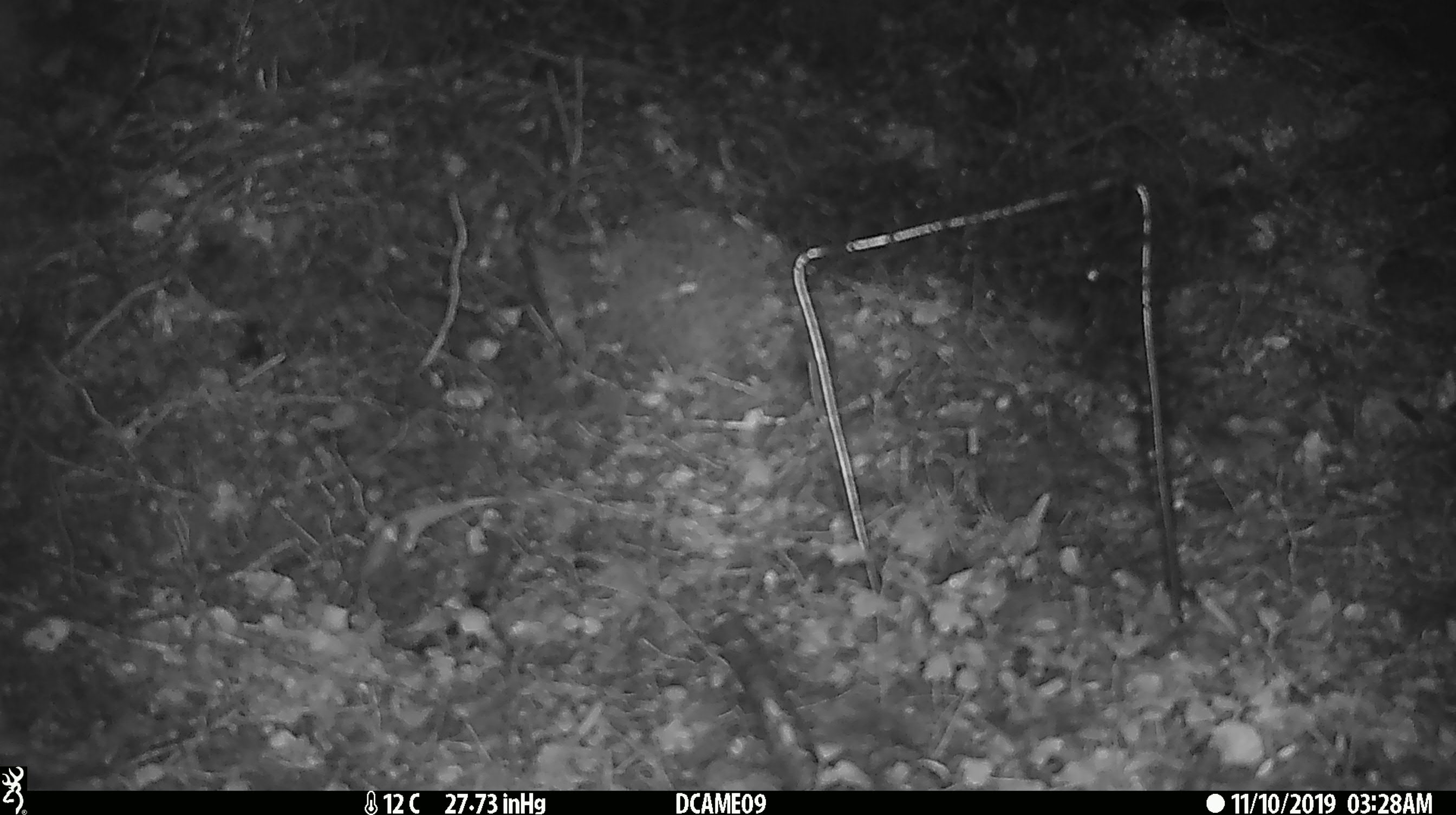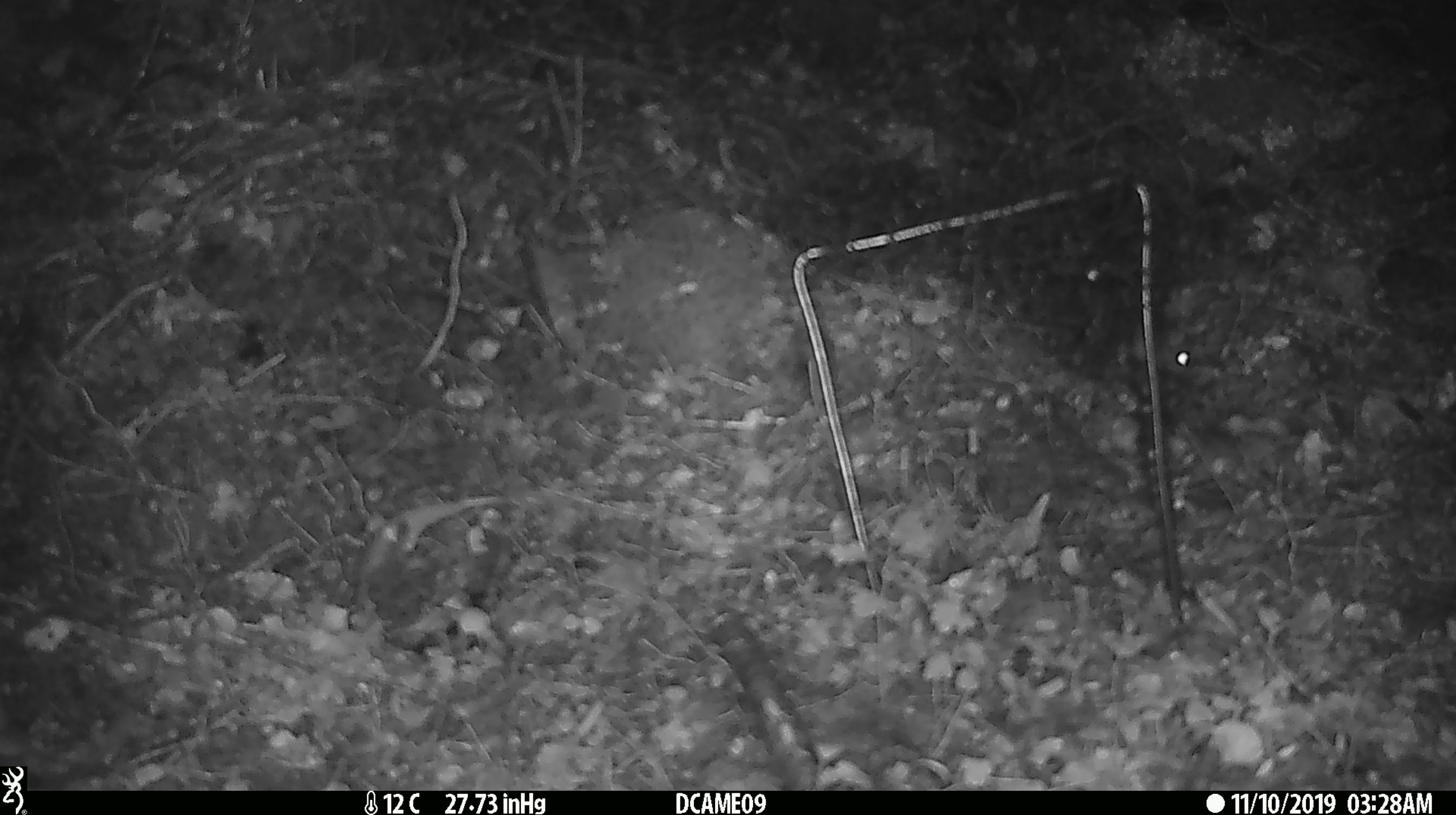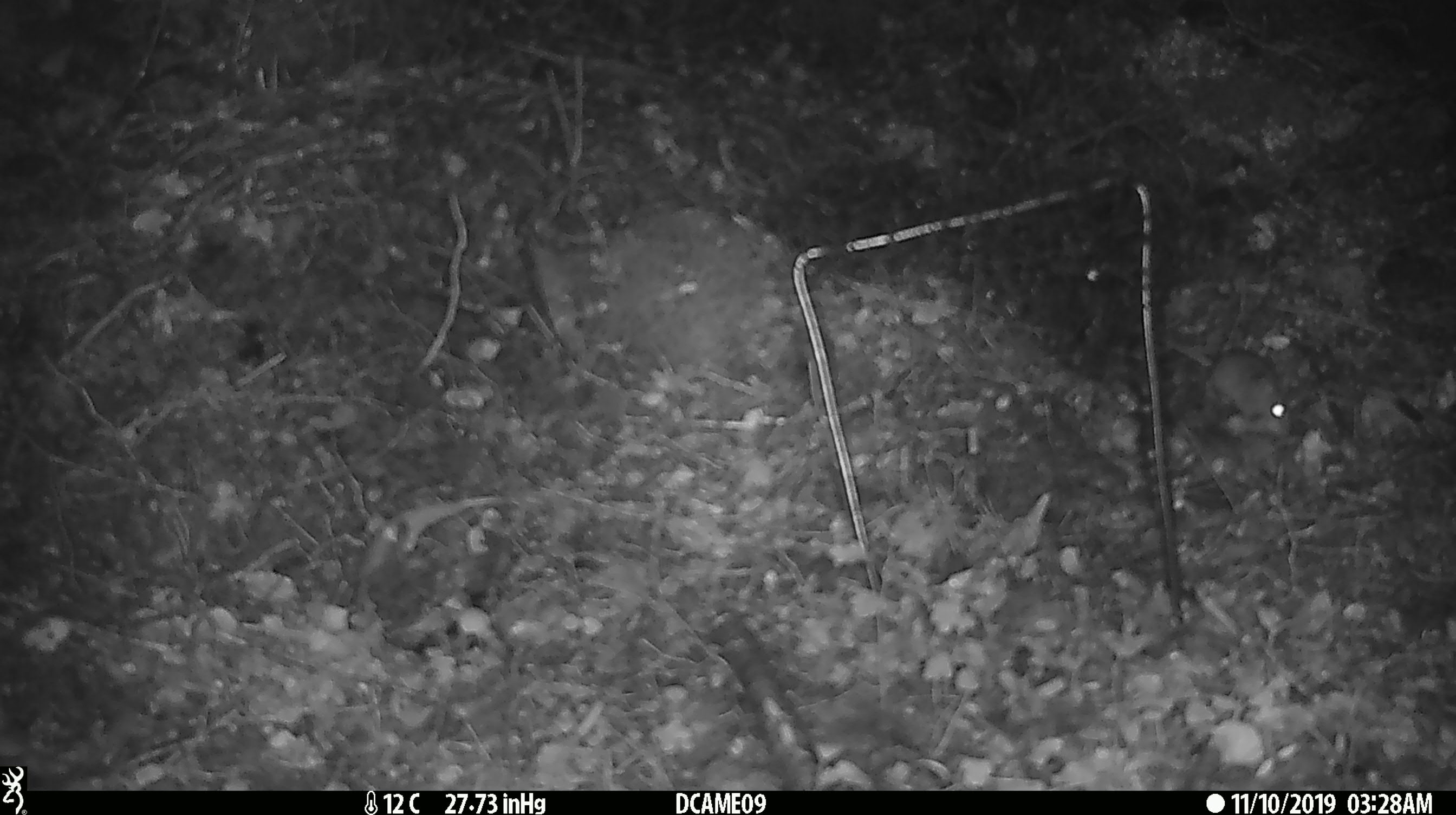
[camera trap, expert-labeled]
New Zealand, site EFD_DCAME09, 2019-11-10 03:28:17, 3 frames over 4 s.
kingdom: Animalia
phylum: Chordata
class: Mammalia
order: Rodentia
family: Muridae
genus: Mus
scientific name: Mus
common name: mouse